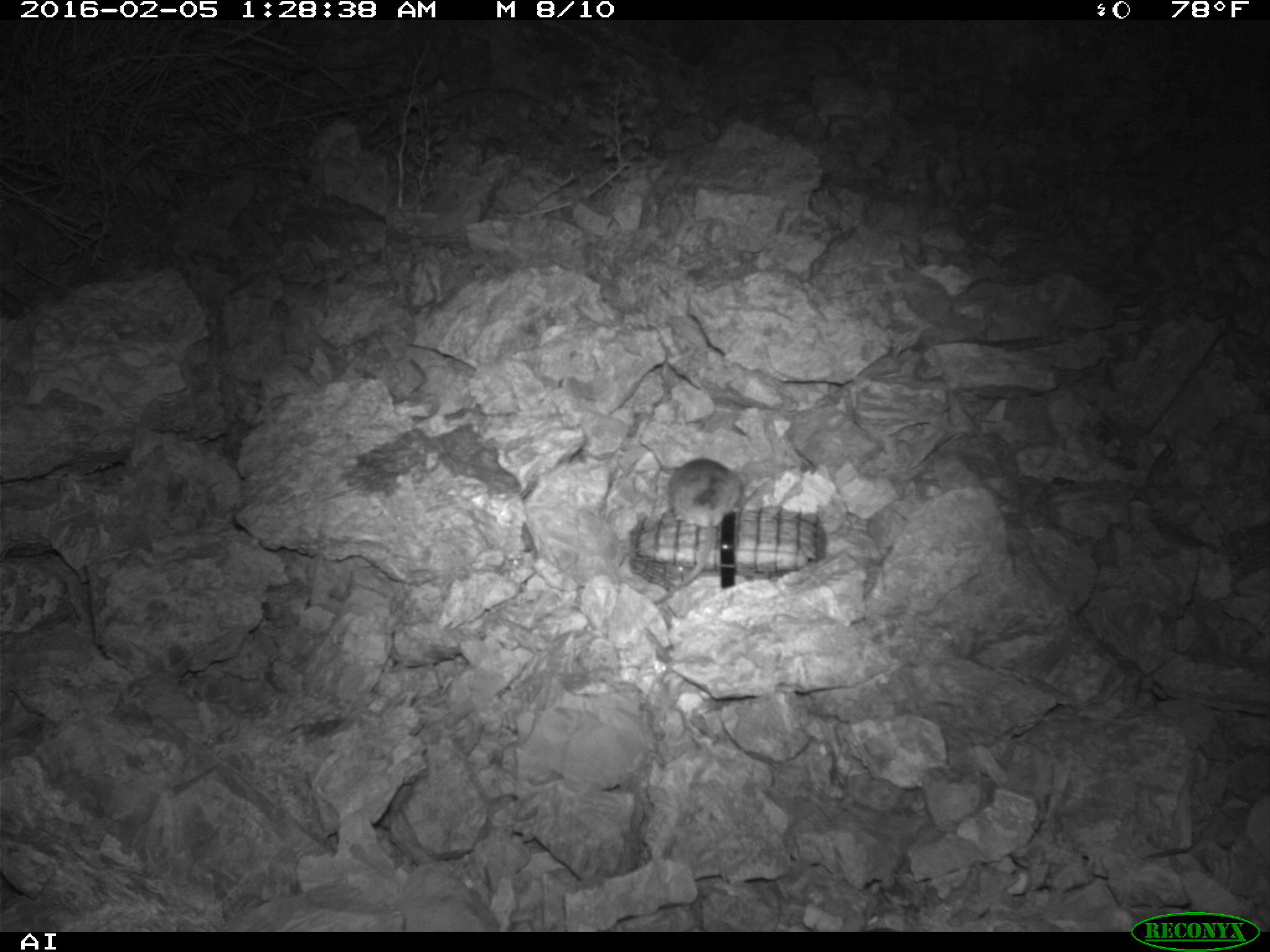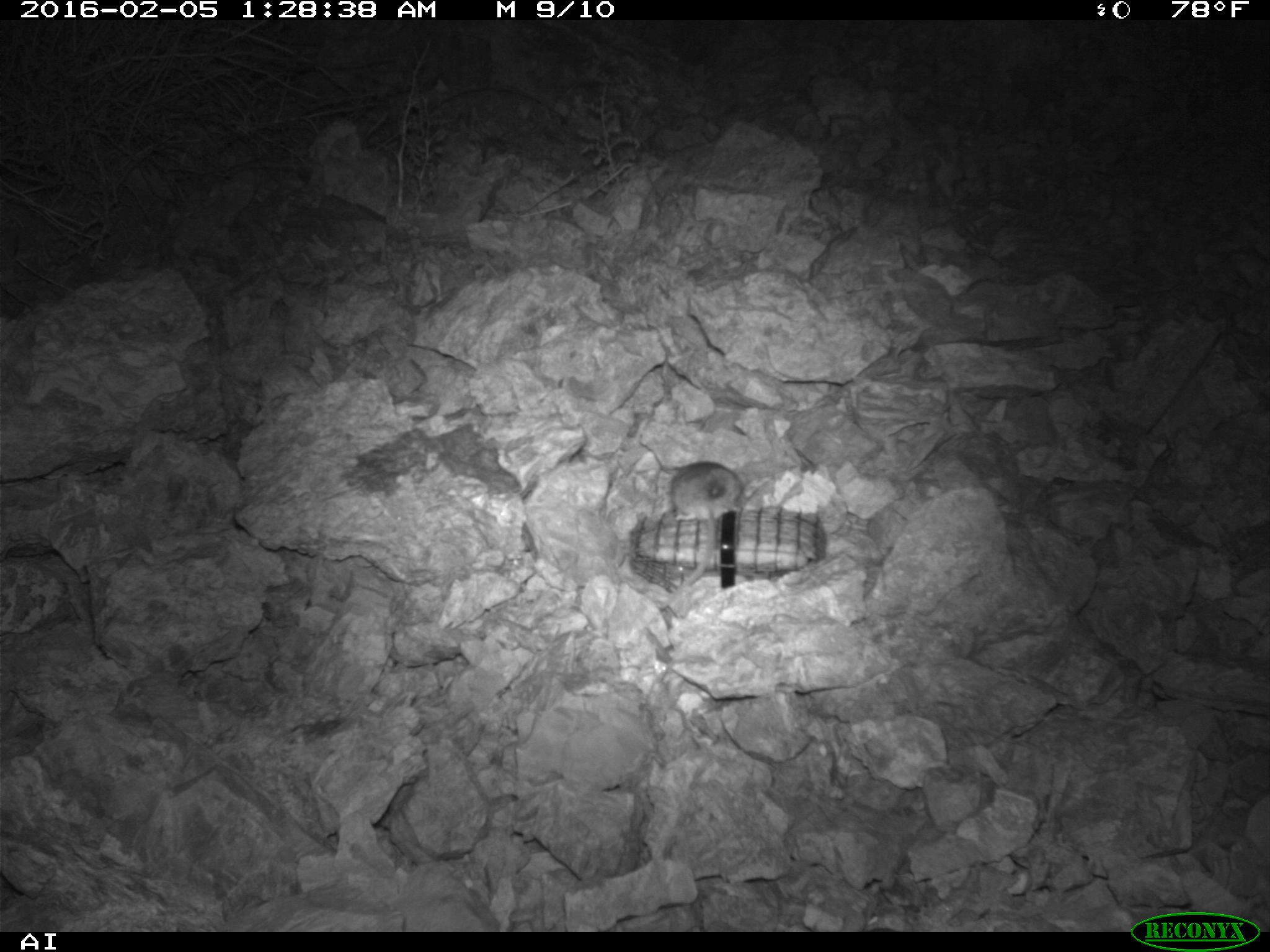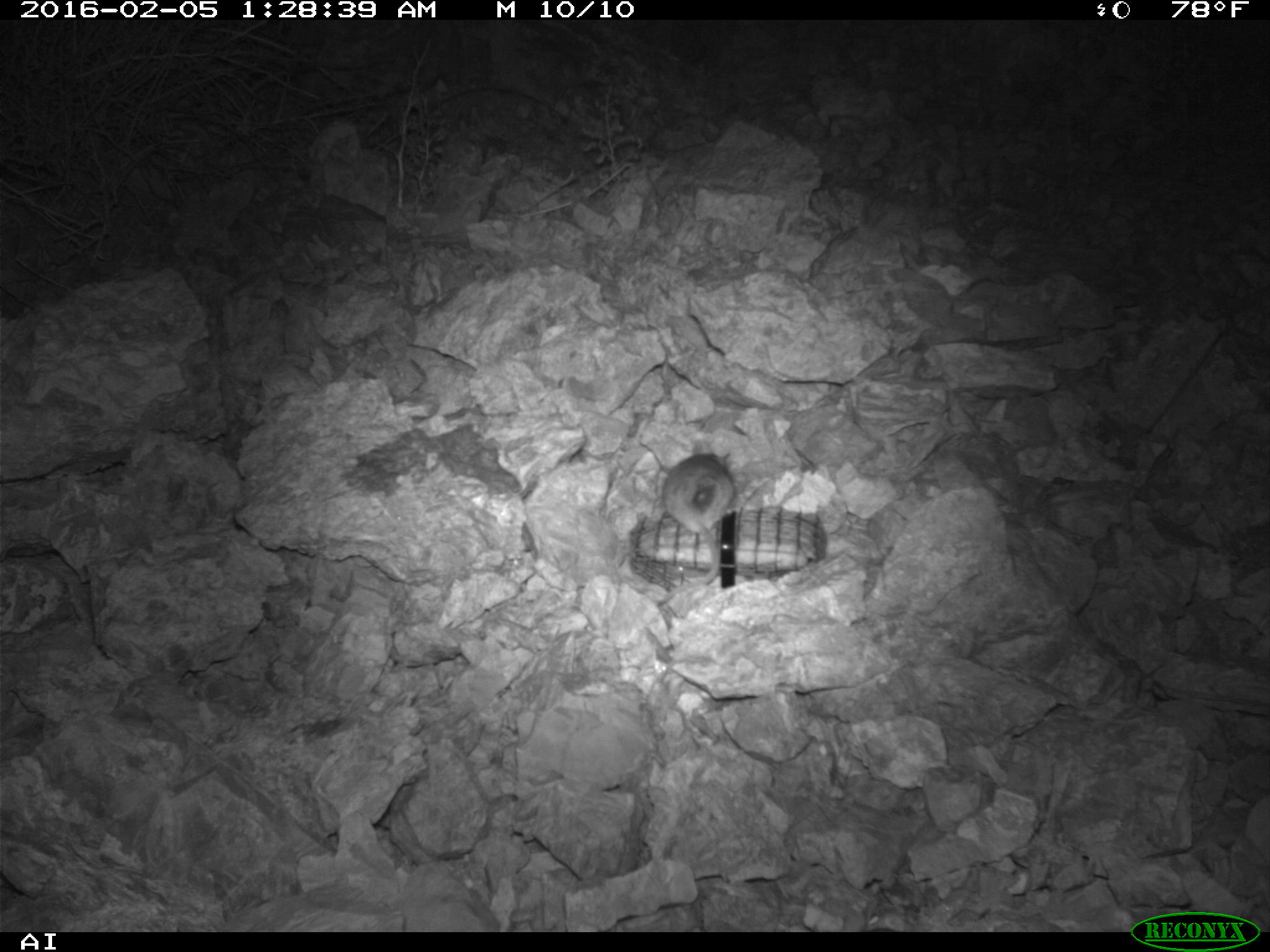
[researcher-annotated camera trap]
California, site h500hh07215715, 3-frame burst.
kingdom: Animalia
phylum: Chordata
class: Mammalia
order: Rodentia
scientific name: Rodentia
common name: rodent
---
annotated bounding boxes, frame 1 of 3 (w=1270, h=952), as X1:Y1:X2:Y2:
rodent: 653:458:741:602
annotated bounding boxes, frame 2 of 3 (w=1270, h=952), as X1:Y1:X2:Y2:
rodent: 655:461:746:609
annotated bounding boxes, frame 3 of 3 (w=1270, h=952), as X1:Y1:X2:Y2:
rodent: 653:442:737:607